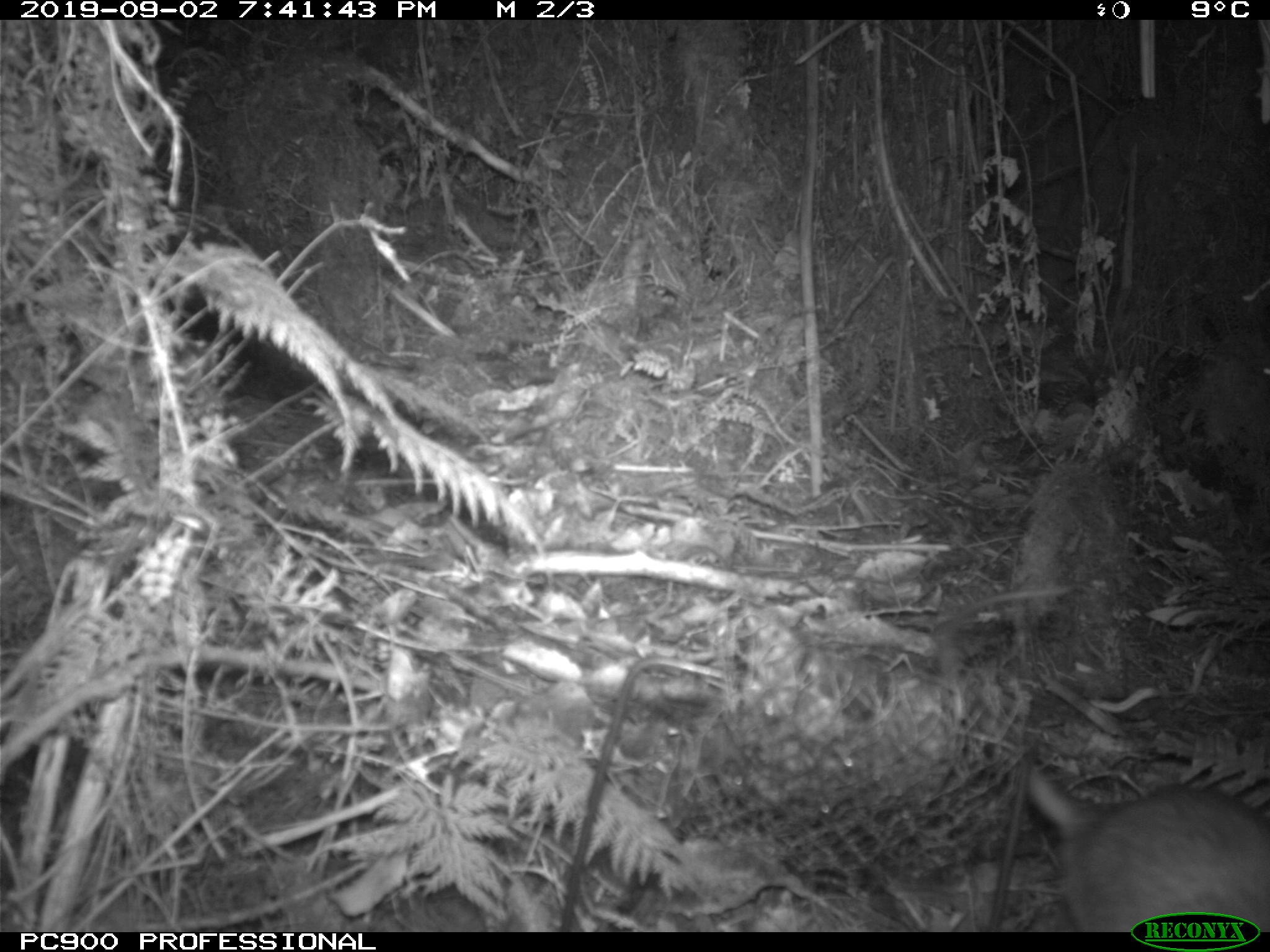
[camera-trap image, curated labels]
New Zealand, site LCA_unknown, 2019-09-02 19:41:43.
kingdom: Animalia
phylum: Chordata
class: Mammalia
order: Rodentia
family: Muridae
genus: Rattus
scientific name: Rattus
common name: rat